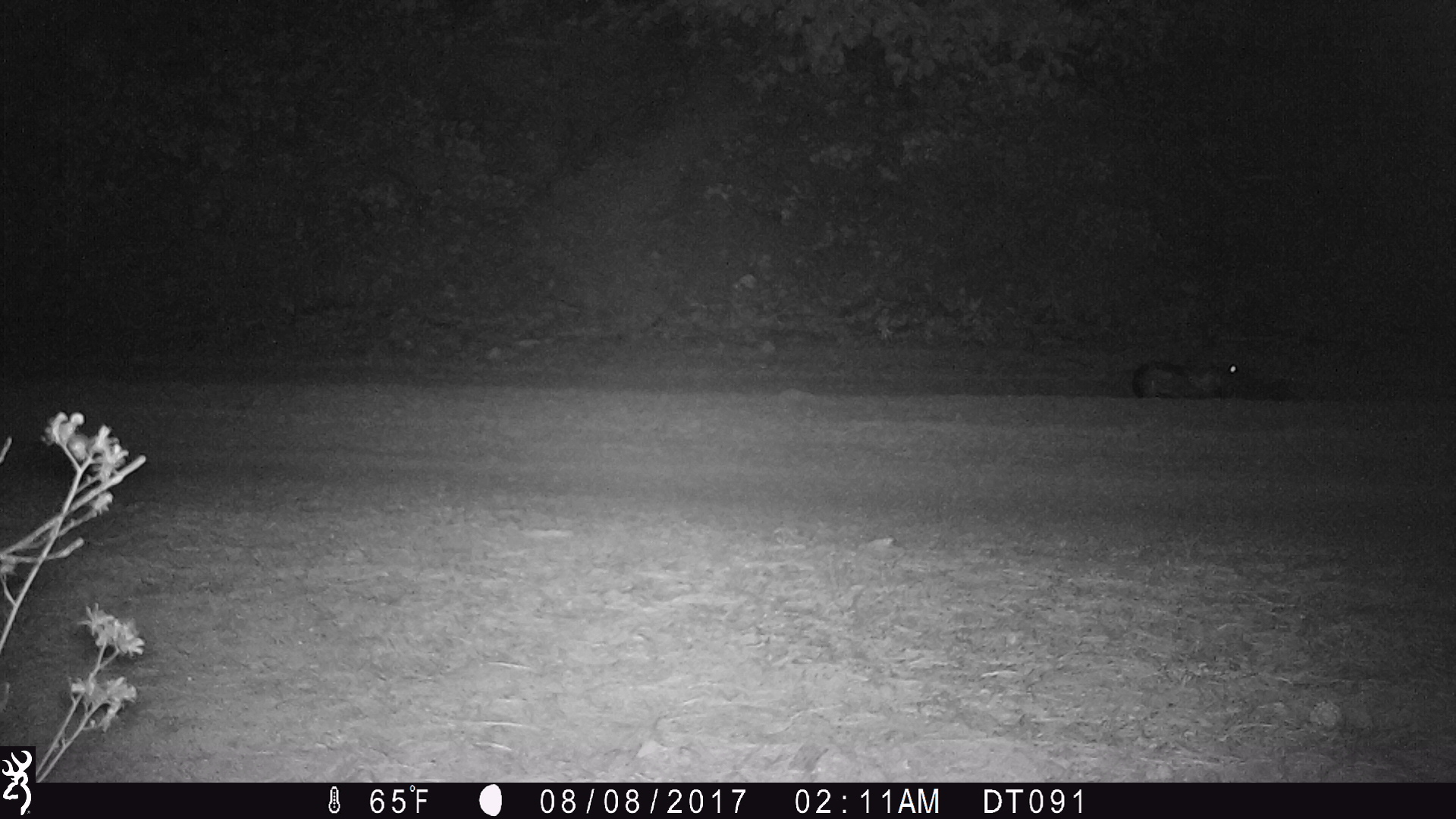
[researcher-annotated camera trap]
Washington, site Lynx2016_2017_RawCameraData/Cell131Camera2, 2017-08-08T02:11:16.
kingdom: Animalia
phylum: Chordata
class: Mammalia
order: Lagomorpha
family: Leporidae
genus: Lepus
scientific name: Lepus americanus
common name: snowshoe hare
Lepus americanus (snowshoe hare). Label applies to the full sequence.